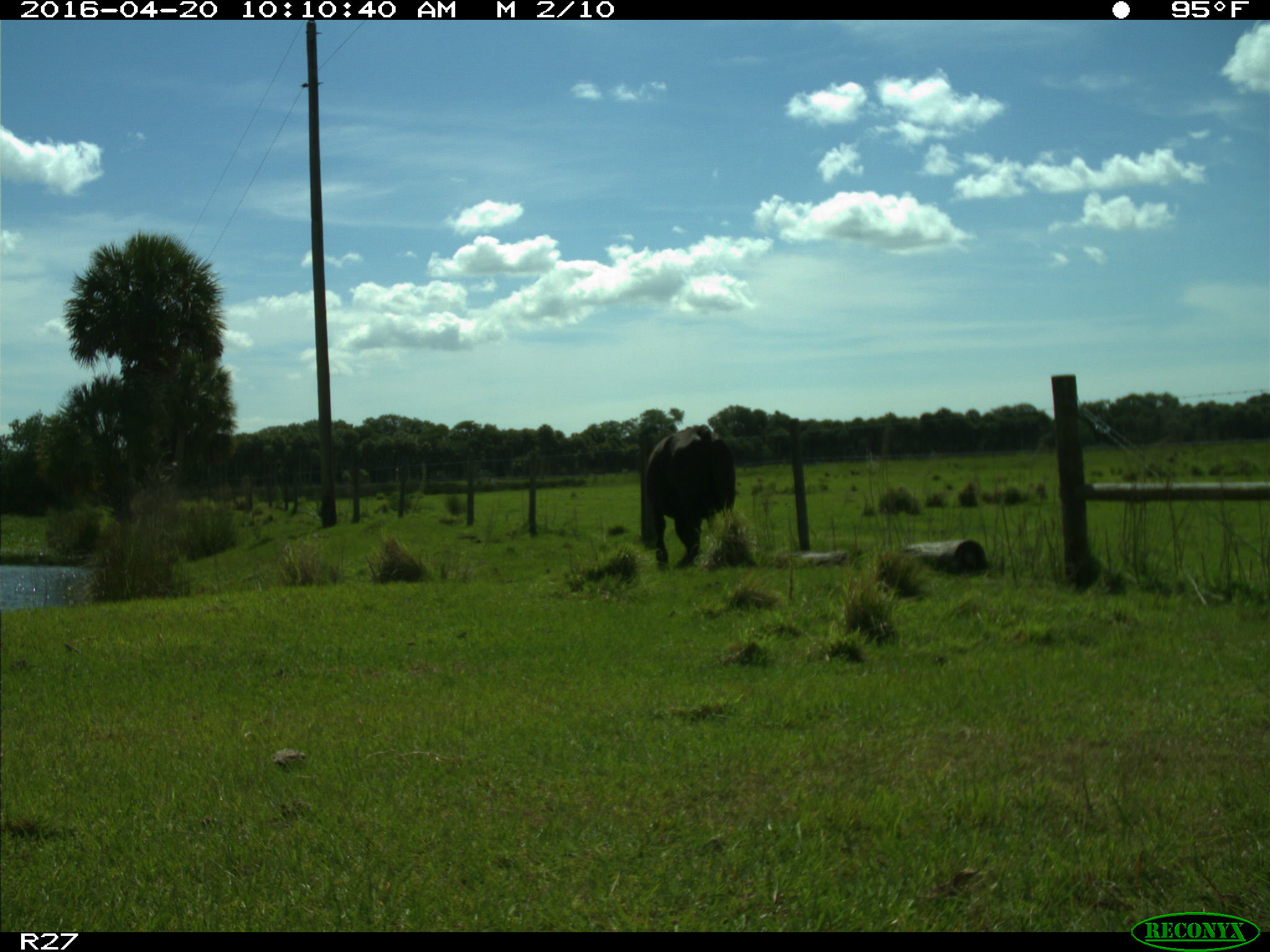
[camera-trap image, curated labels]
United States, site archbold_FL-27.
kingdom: Animalia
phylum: Chordata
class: Mammalia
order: Artiodactyla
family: Bovidae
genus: Bos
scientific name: Bos taurus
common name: domestic cow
Bos taurus (domestic cow).